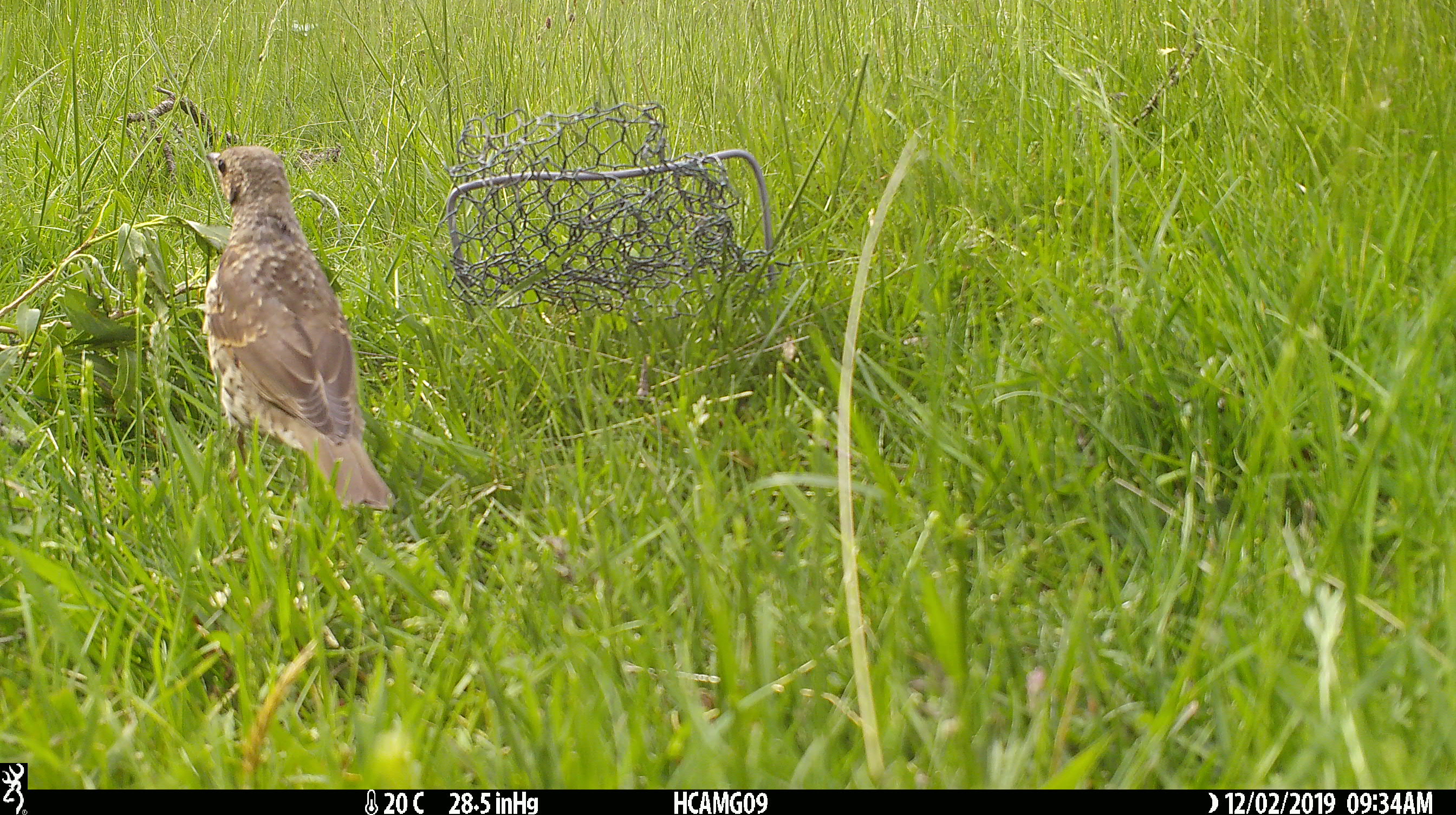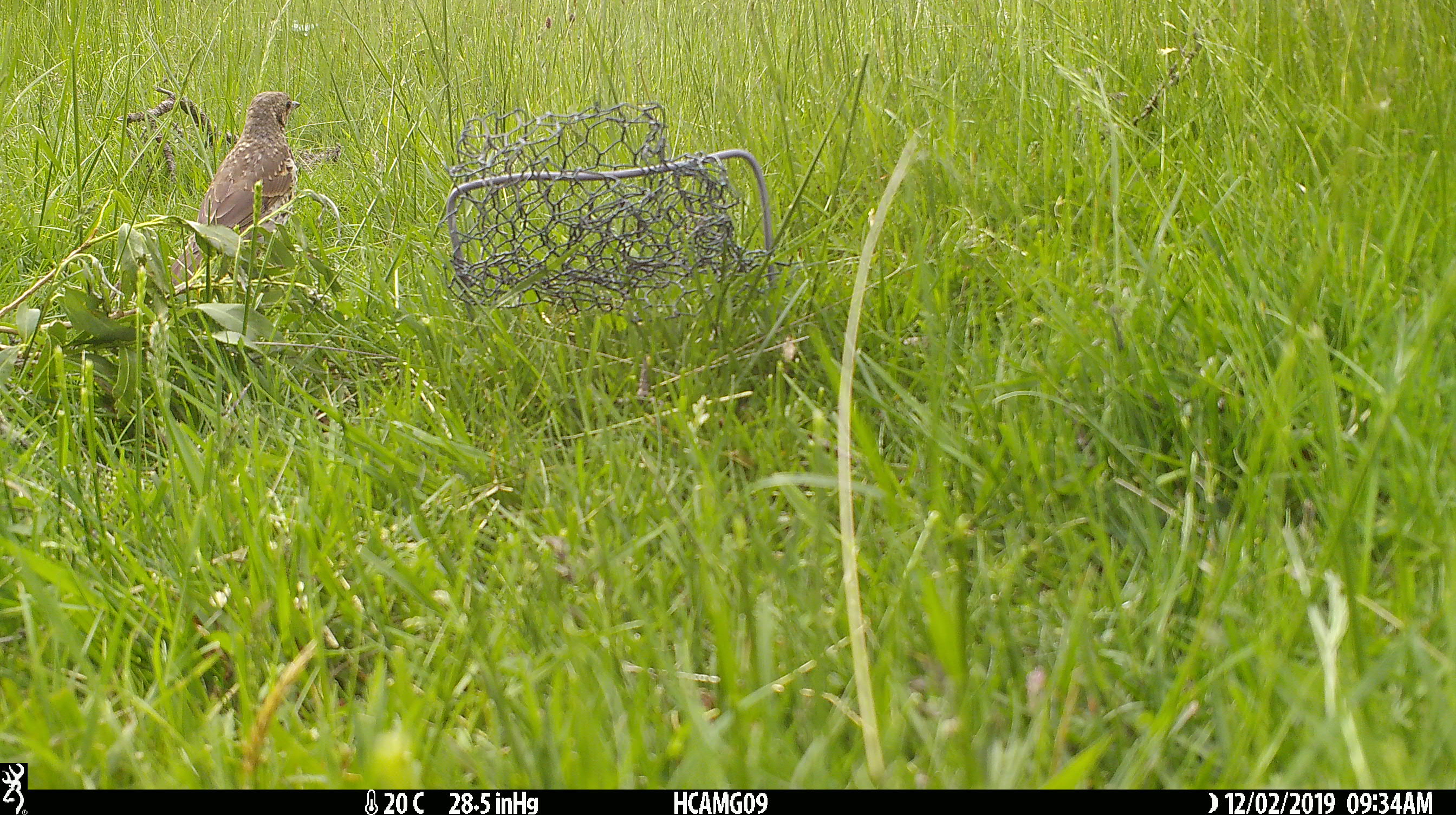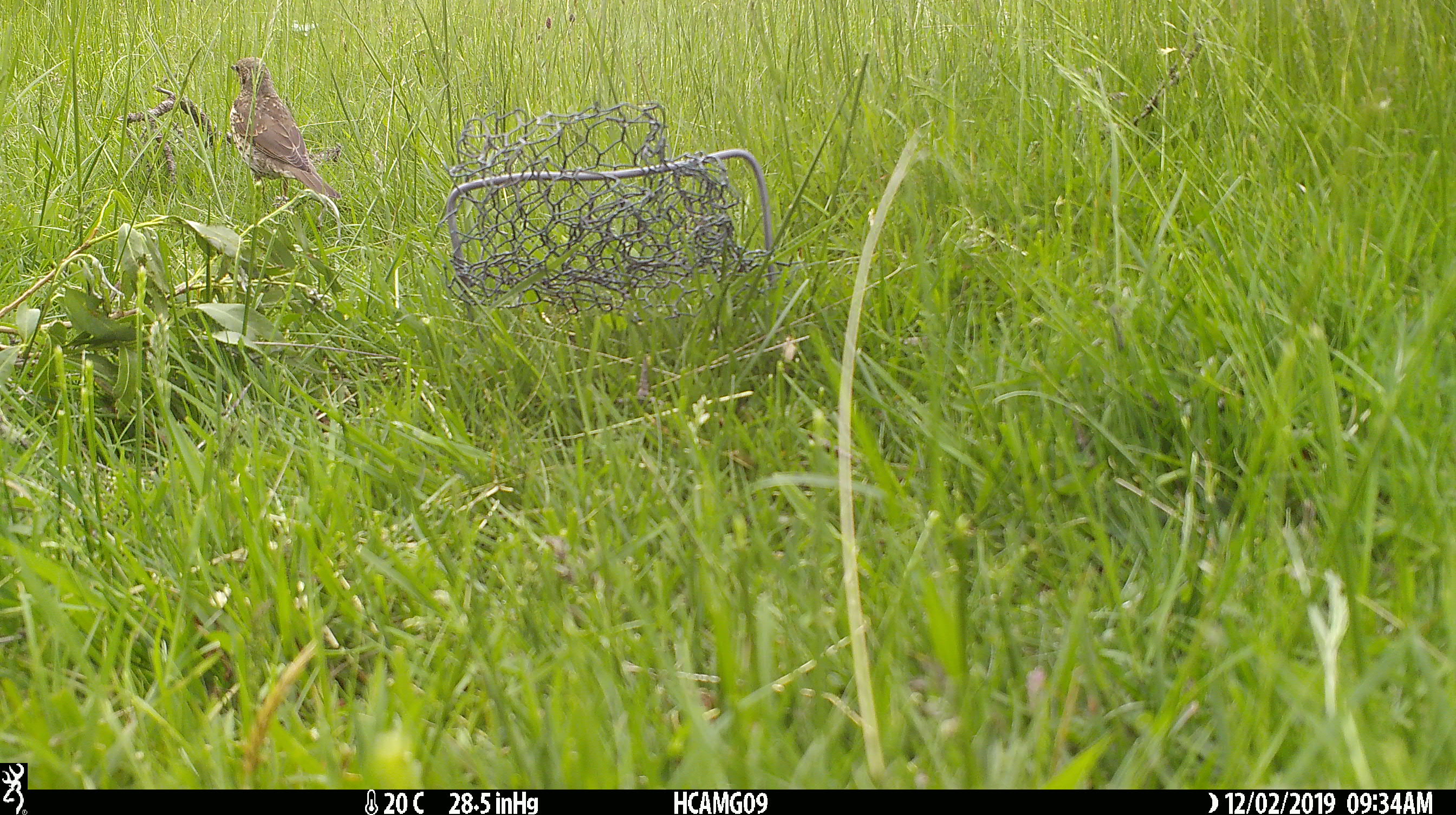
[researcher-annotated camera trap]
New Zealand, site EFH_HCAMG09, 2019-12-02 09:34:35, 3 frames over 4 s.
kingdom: Animalia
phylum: Chordata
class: Aves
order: Passeriformes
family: Turdidae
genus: Turdus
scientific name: Turdus philomelos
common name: song thrush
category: thrush